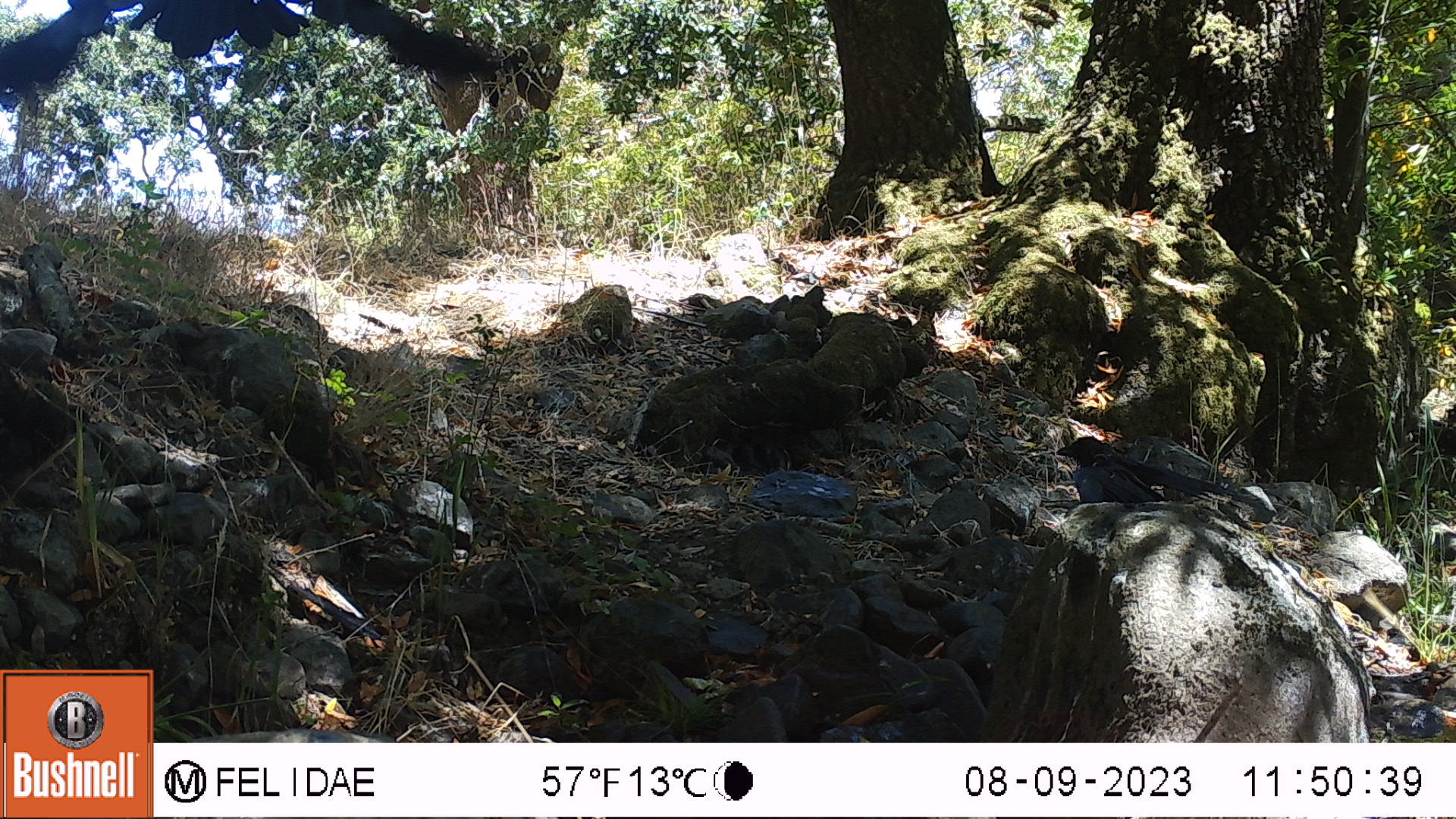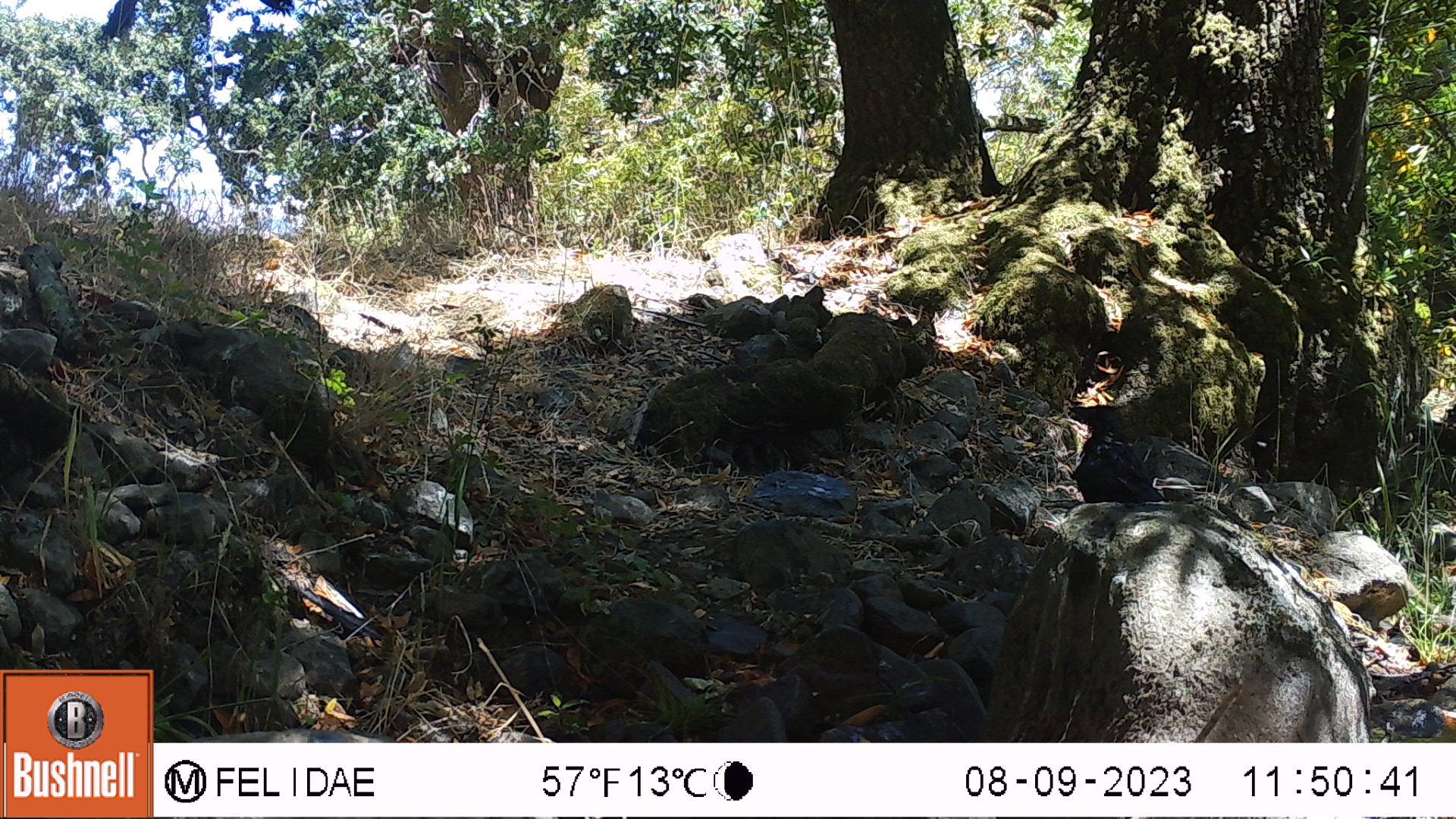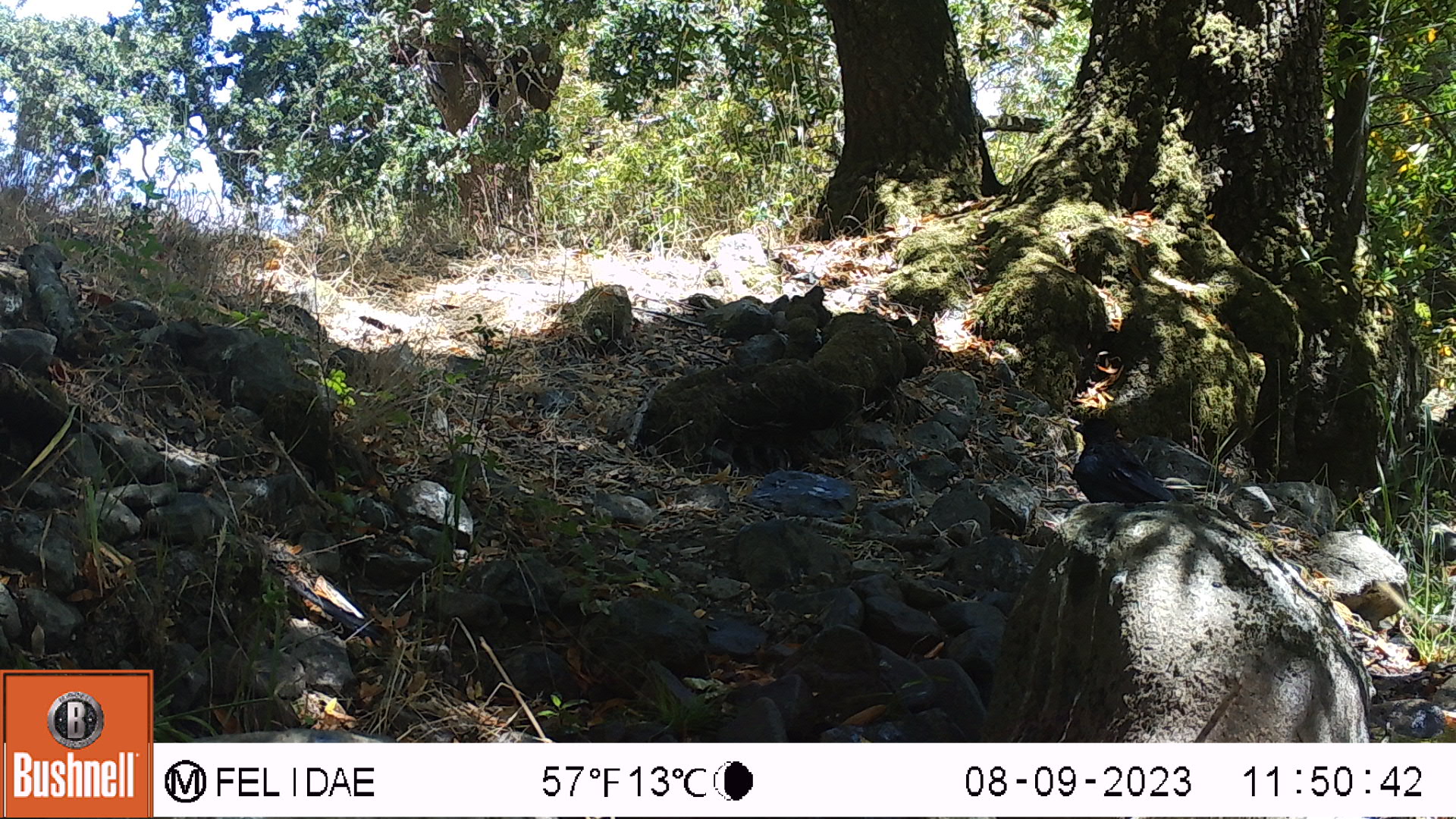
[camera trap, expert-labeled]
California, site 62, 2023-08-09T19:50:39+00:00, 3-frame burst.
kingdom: Animalia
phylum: Chordata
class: Aves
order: Passeriformes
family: Corvidae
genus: Corvus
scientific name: Corvus brachyrhynchos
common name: american crow